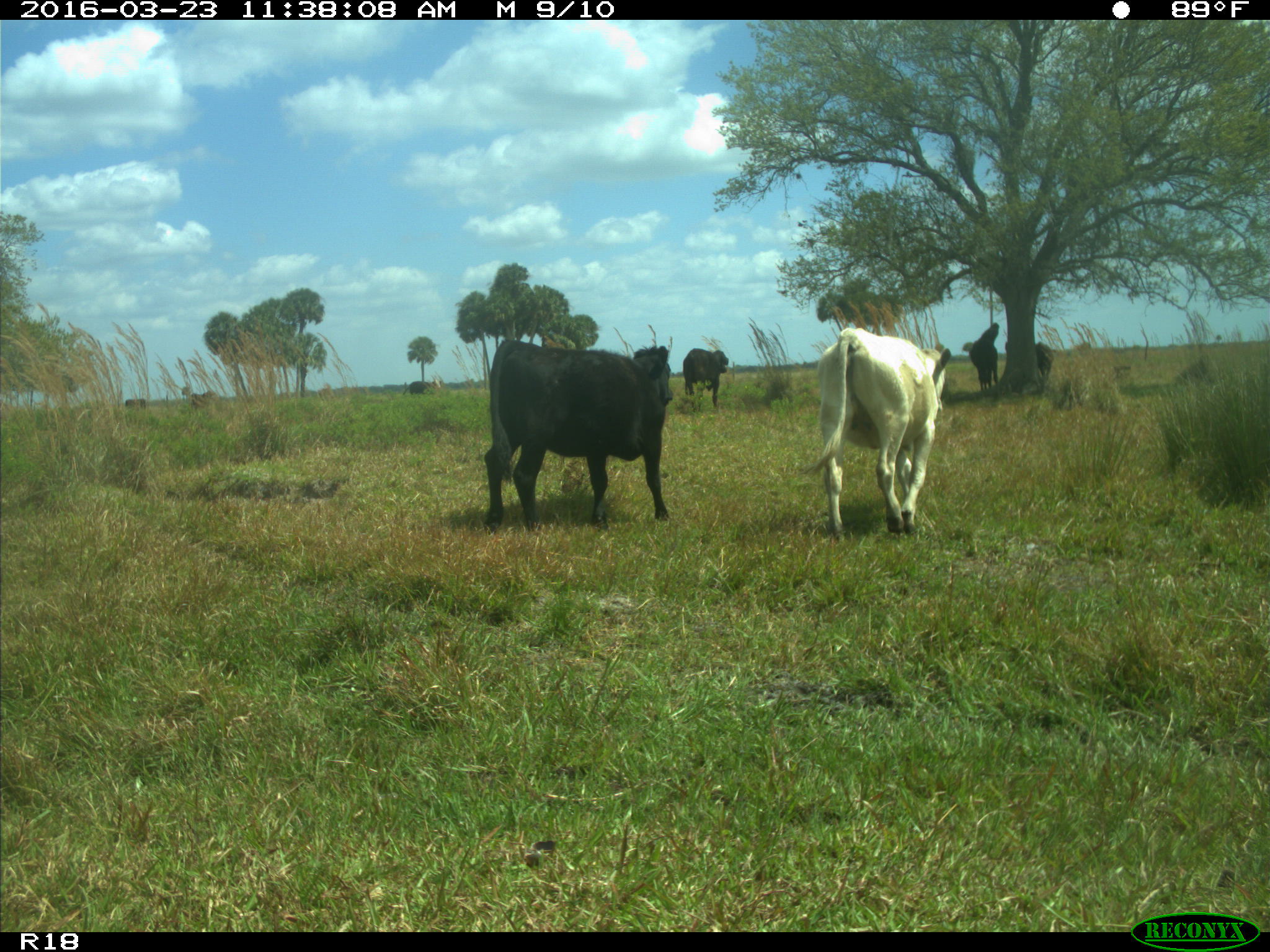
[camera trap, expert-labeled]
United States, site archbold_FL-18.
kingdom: Animalia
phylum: Chordata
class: Mammalia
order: Artiodactyla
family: Bovidae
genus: Bos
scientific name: Bos taurus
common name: domestic cow